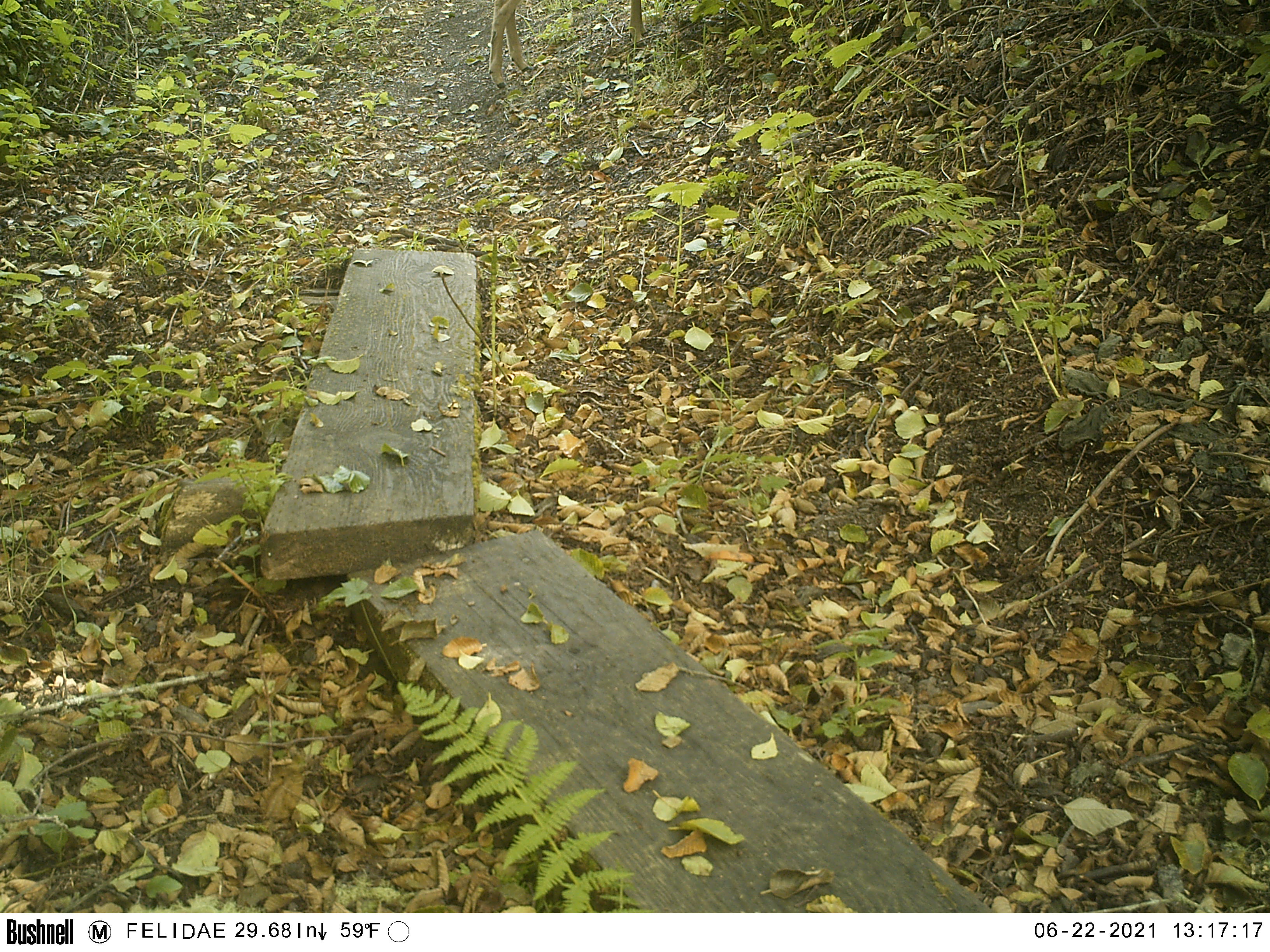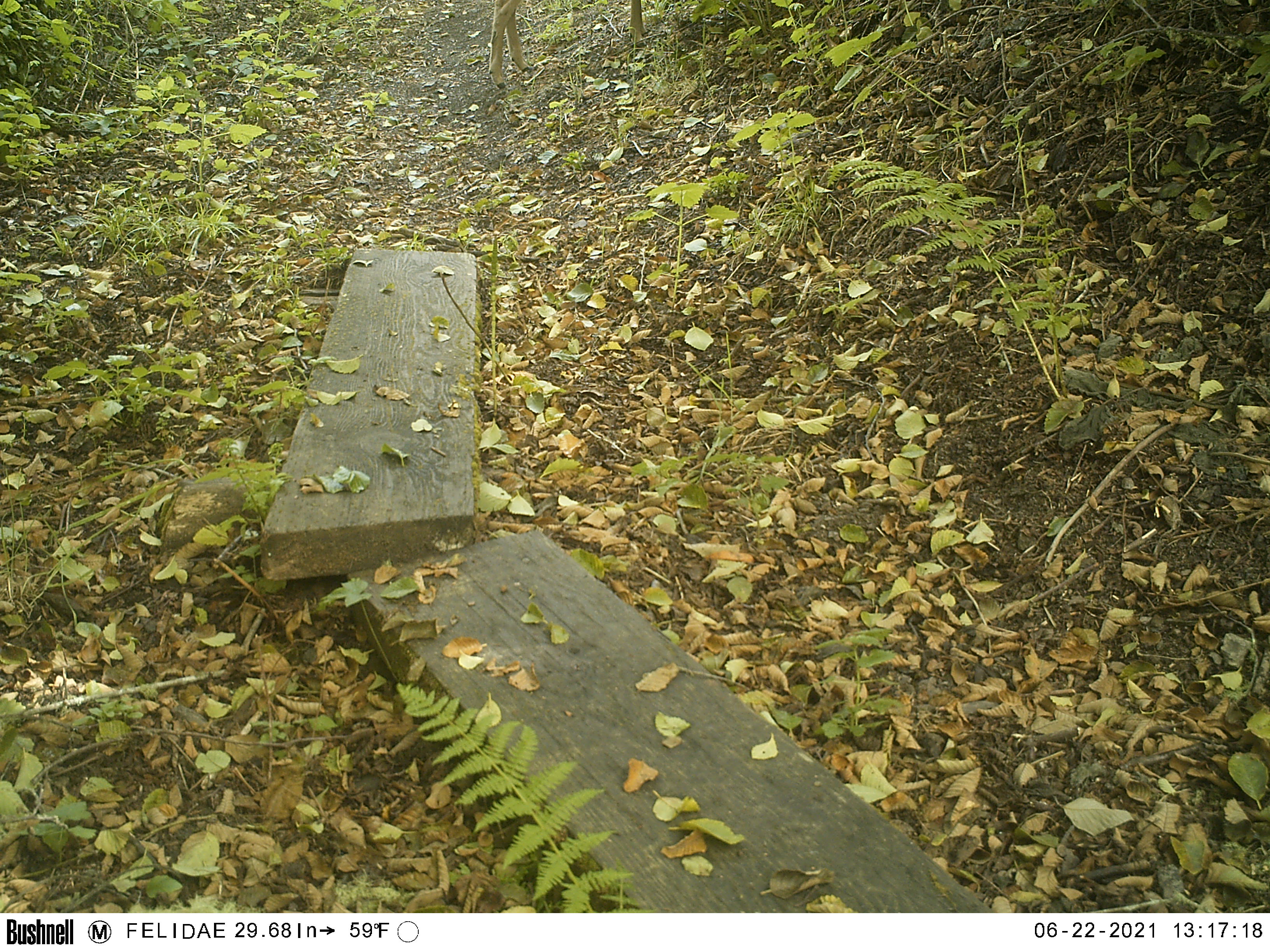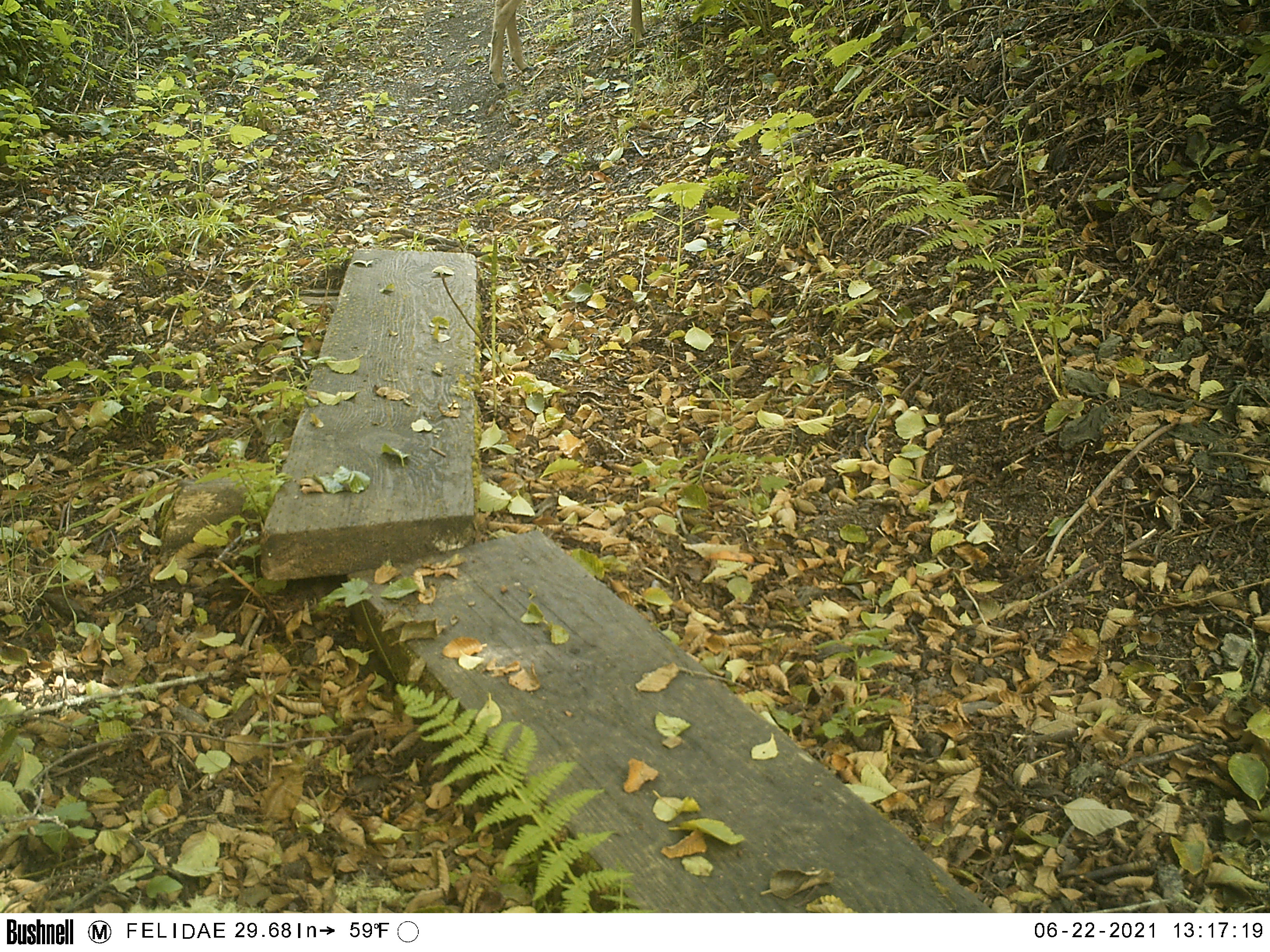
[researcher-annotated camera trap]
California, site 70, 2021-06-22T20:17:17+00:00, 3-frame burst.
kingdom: Animalia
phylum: Chordata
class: Mammalia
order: Artiodactyla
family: Cervidae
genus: Odocoileus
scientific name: Odocoileus hemionus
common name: mule deer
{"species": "mule deer (Odocoileus hemionus)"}